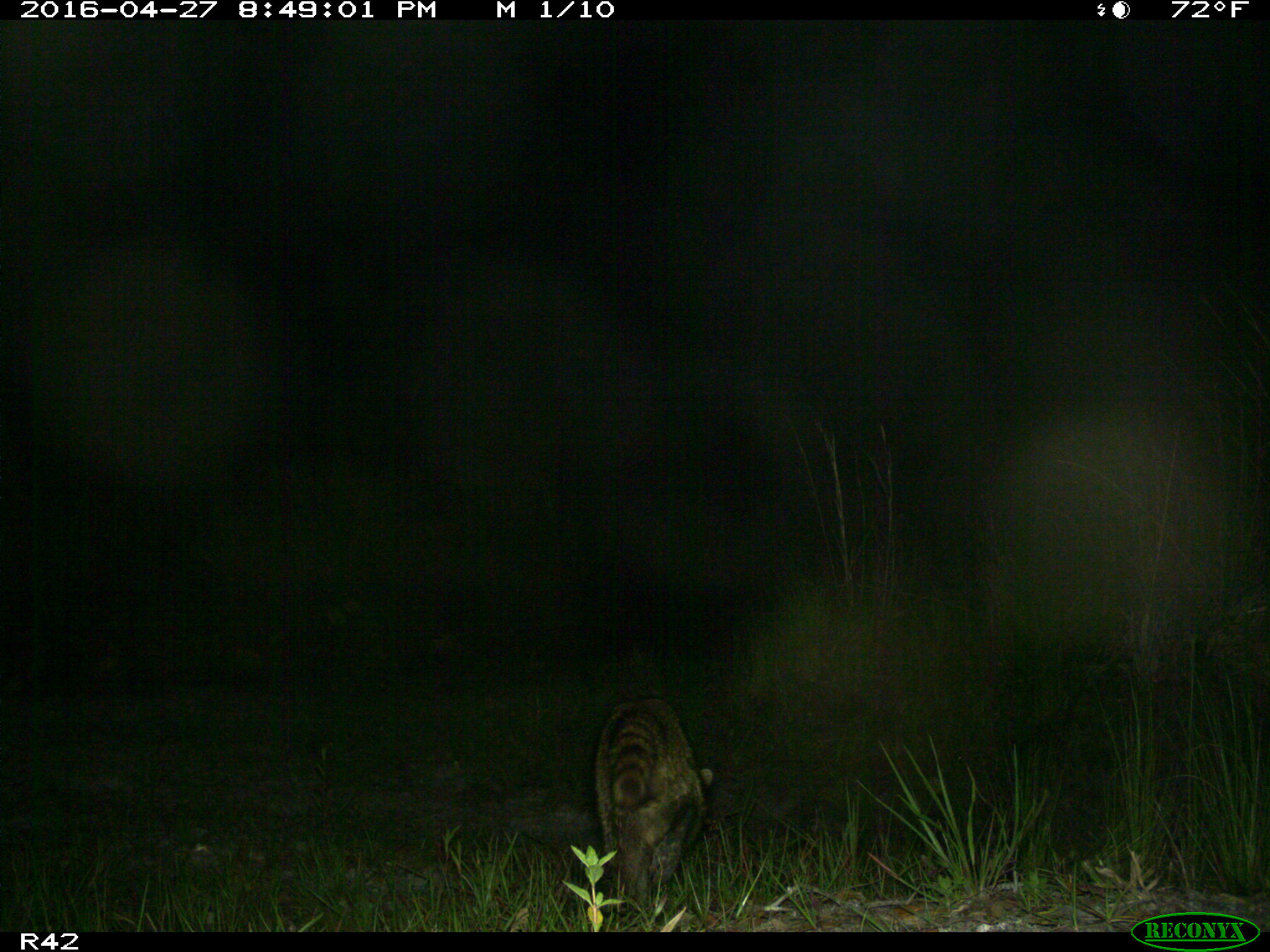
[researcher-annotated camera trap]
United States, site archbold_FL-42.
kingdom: Animalia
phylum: Chordata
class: Mammalia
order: Carnivora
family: Procyonidae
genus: Procyon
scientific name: Procyon lotor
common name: common raccoon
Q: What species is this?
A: Procyon lotor (common raccoon).